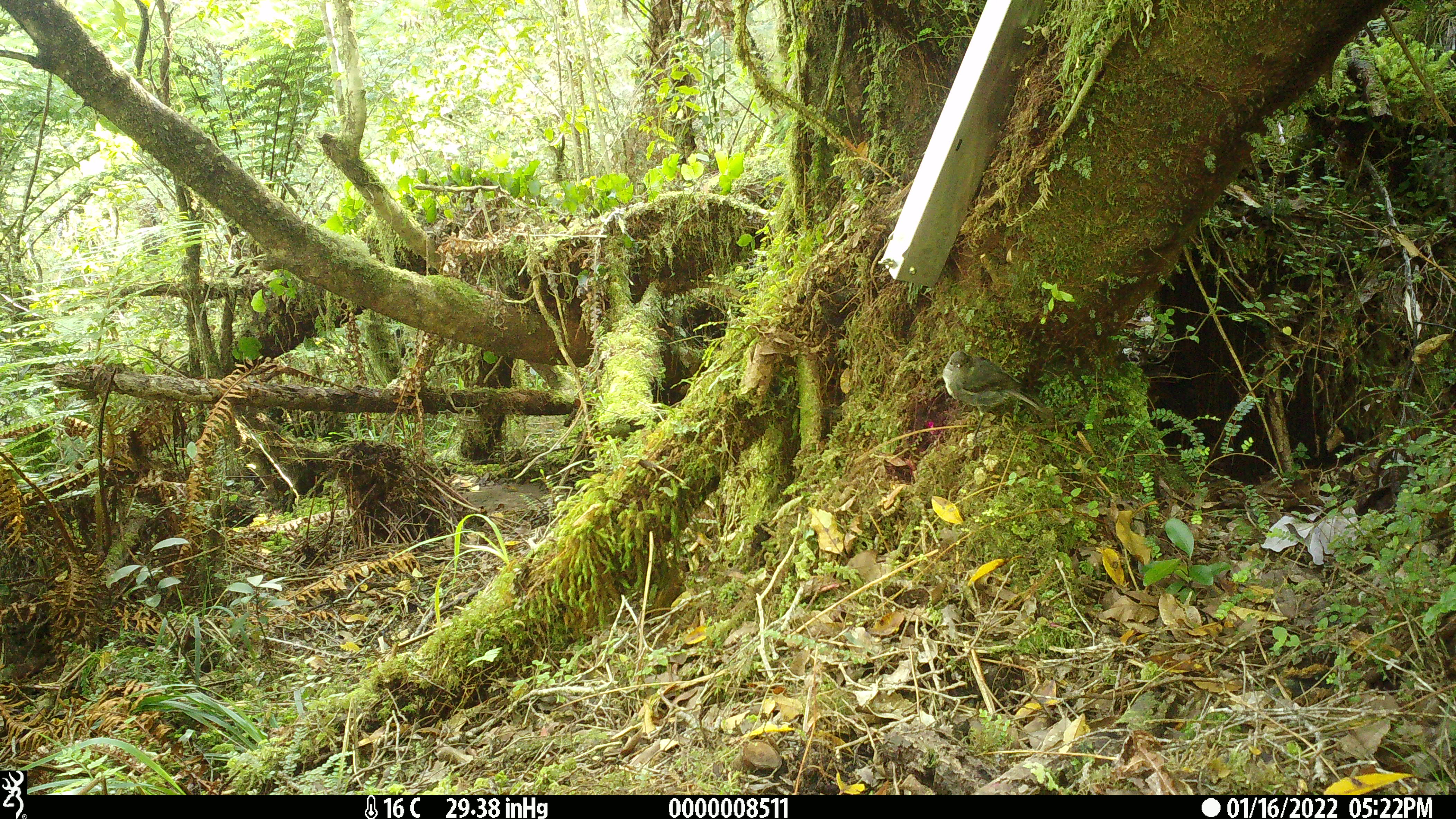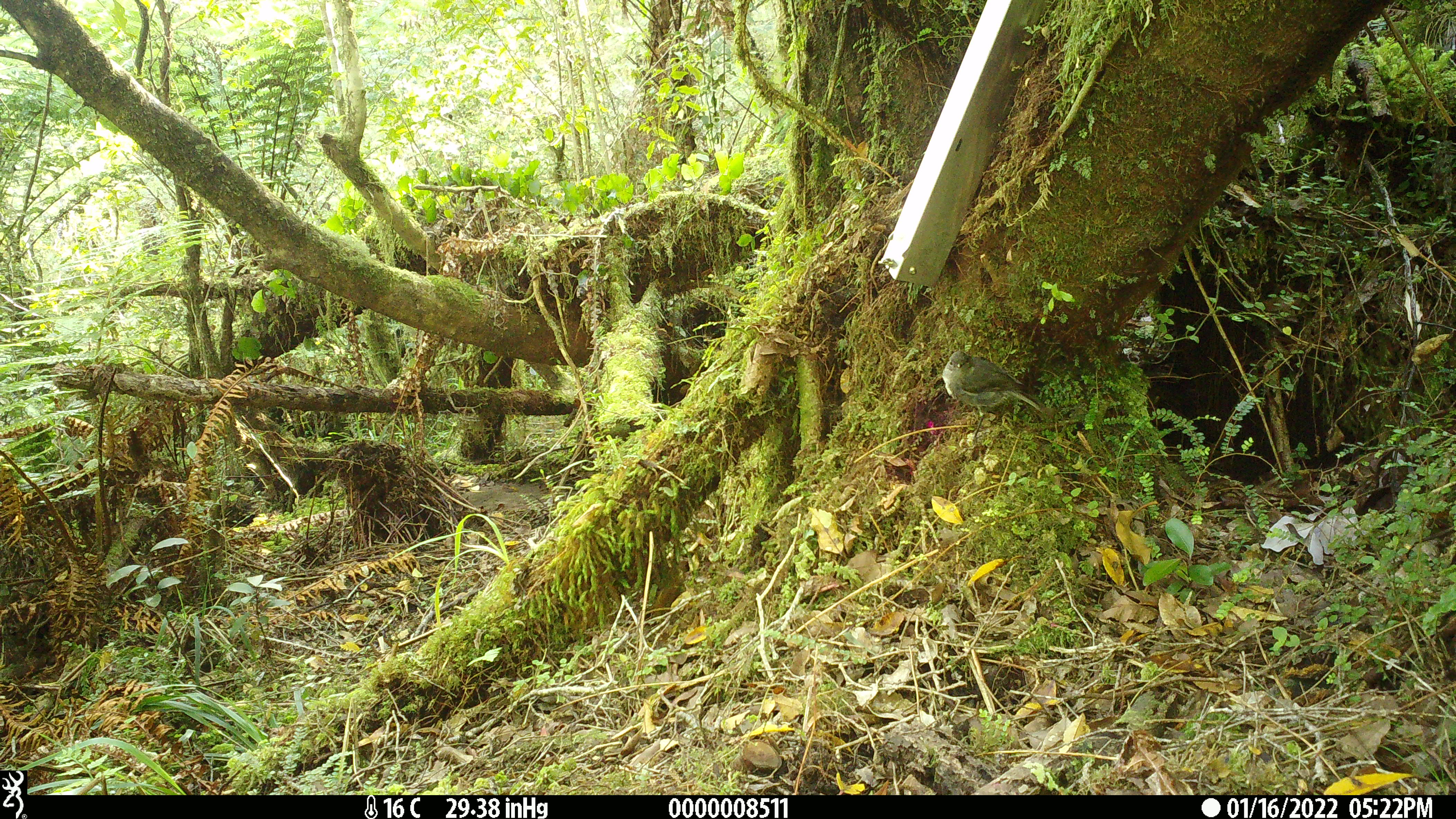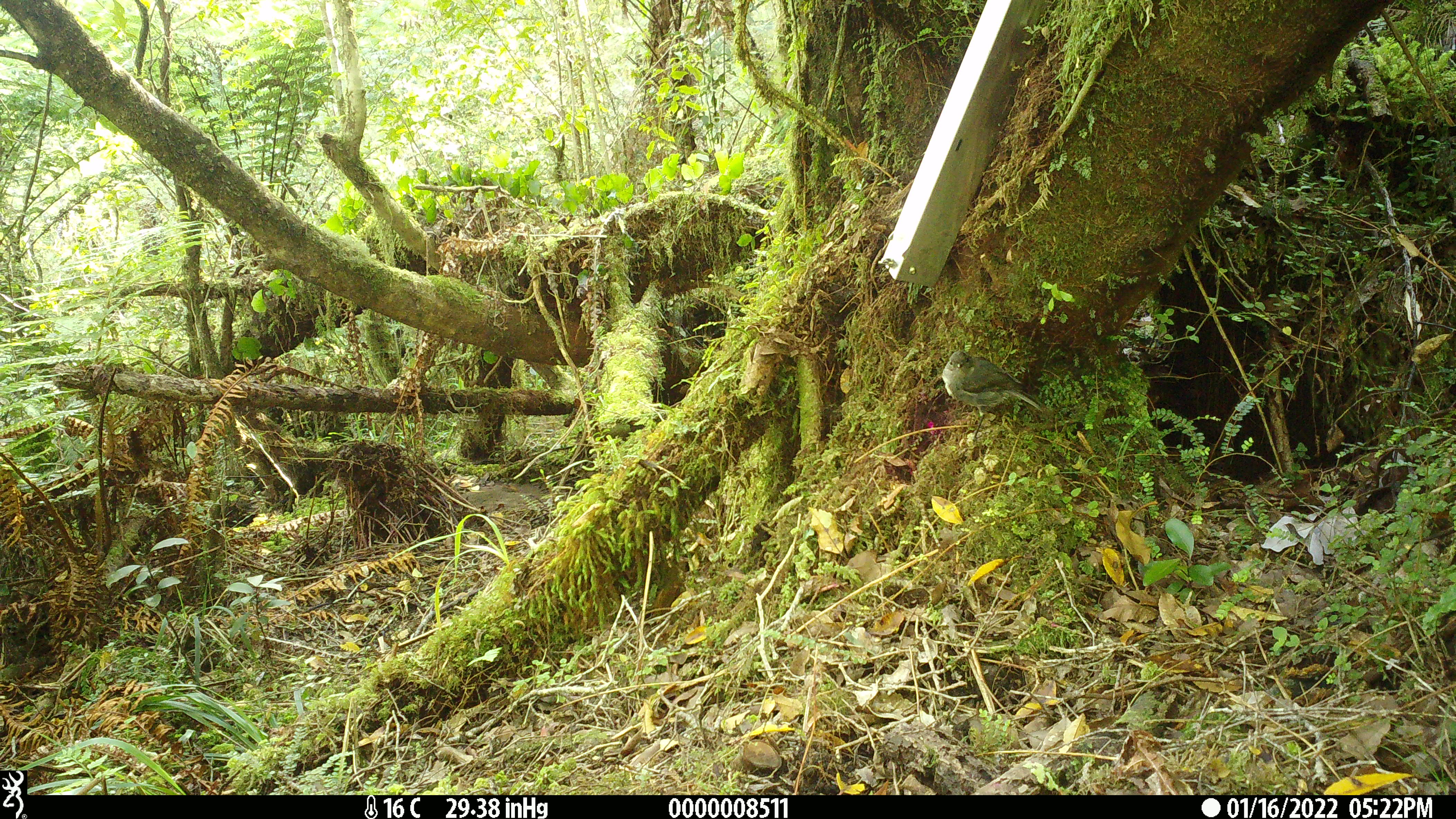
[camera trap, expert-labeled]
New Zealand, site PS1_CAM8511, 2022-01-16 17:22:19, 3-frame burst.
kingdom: Animalia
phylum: Chordata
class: Aves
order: Passeriformes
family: Petroicidae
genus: Petroica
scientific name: Petroica australis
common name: new zealand robin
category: robin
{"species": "robin (new zealand robin) (Petroica australis)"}